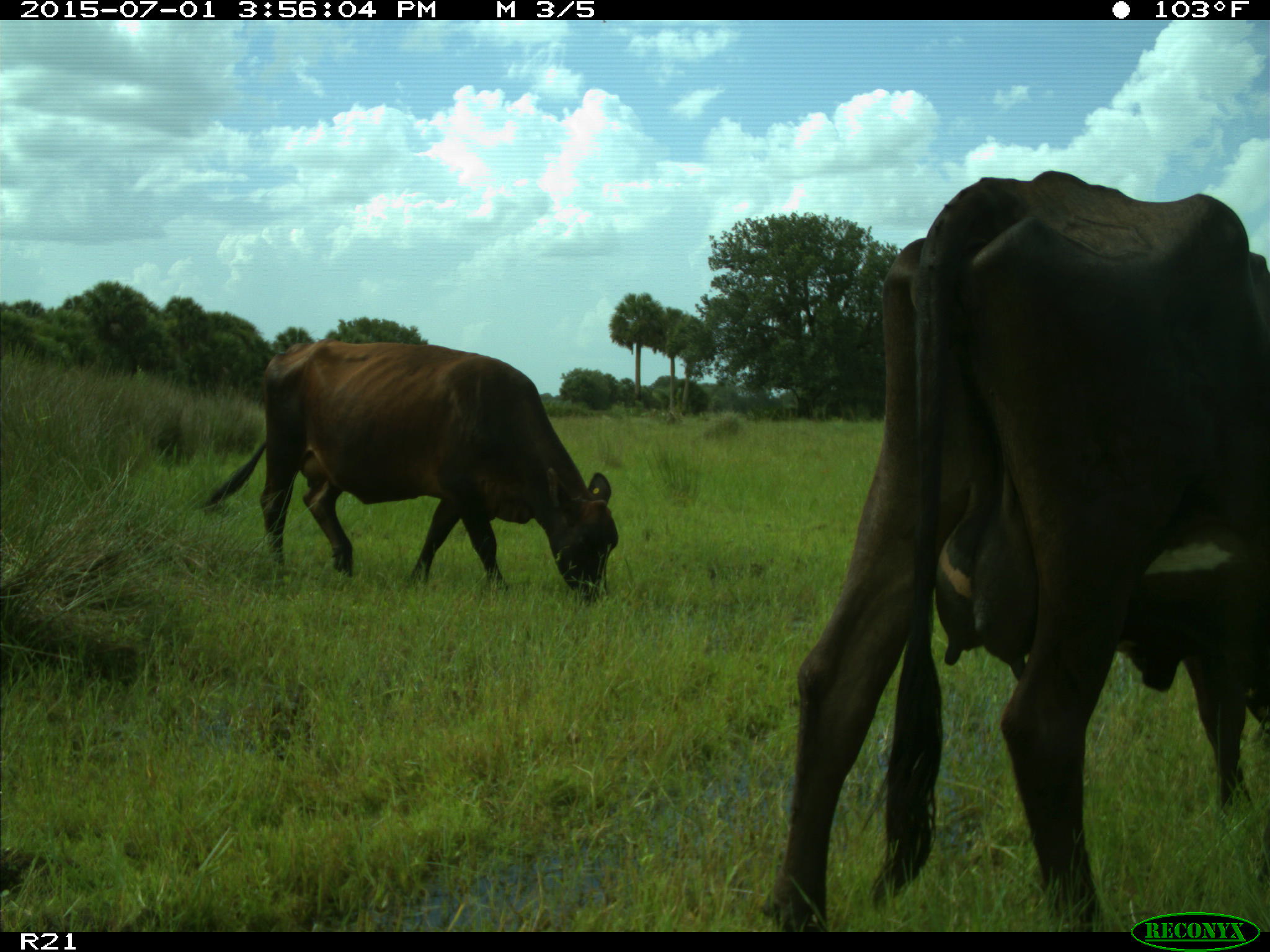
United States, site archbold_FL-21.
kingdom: Animalia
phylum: Chordata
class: Mammalia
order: Artiodactyla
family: Bovidae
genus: Bos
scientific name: Bos taurus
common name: domestic cow